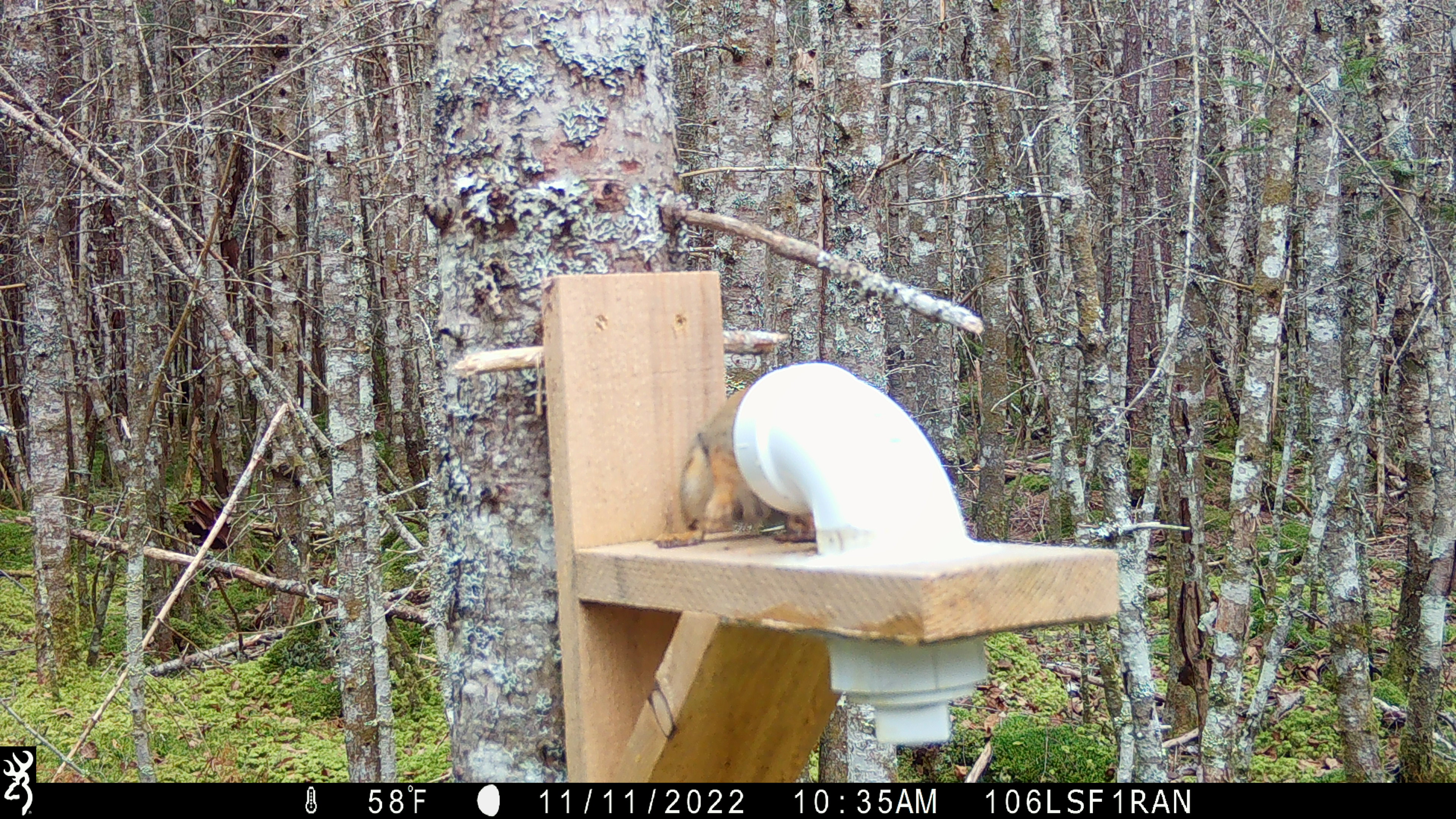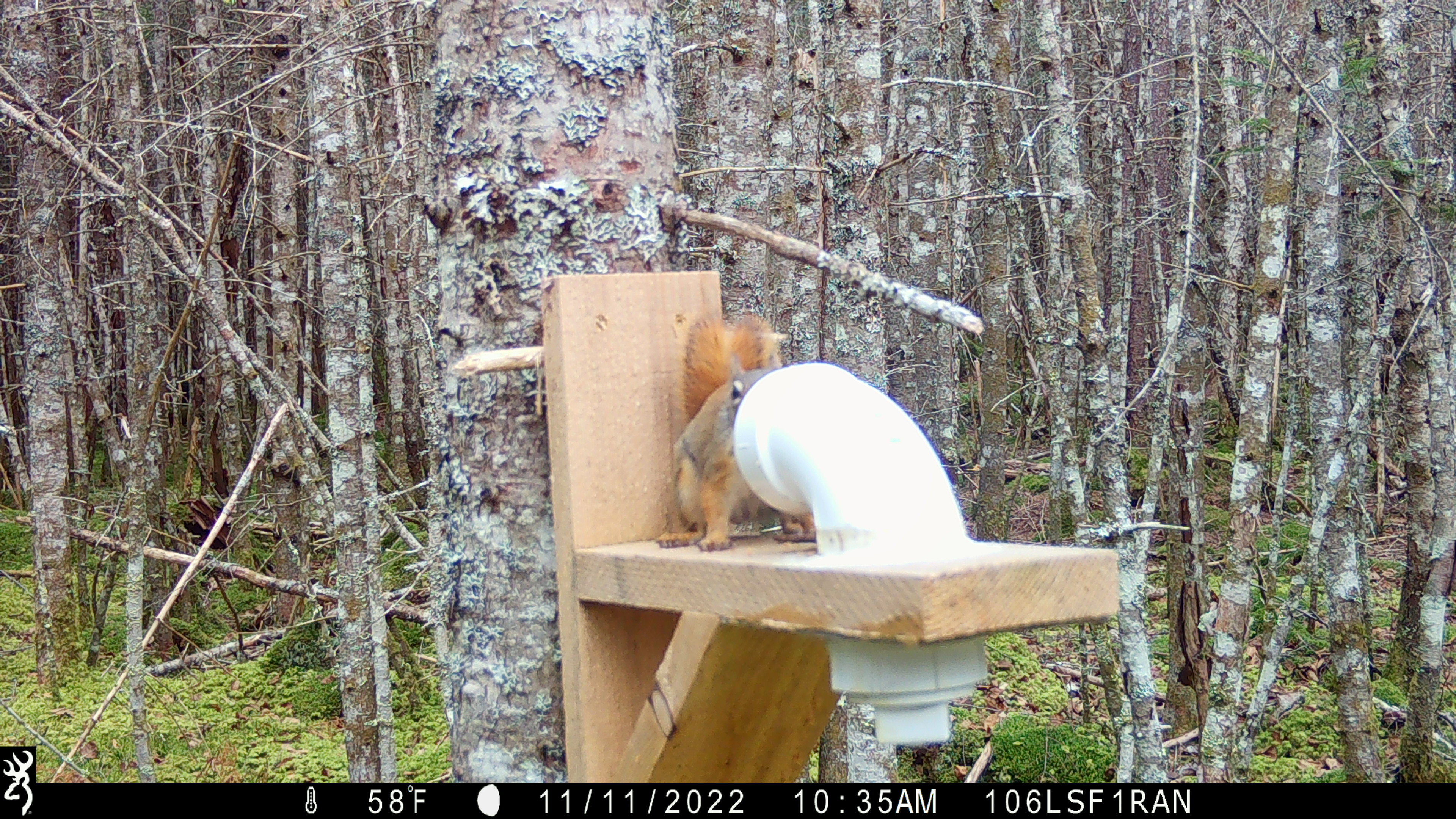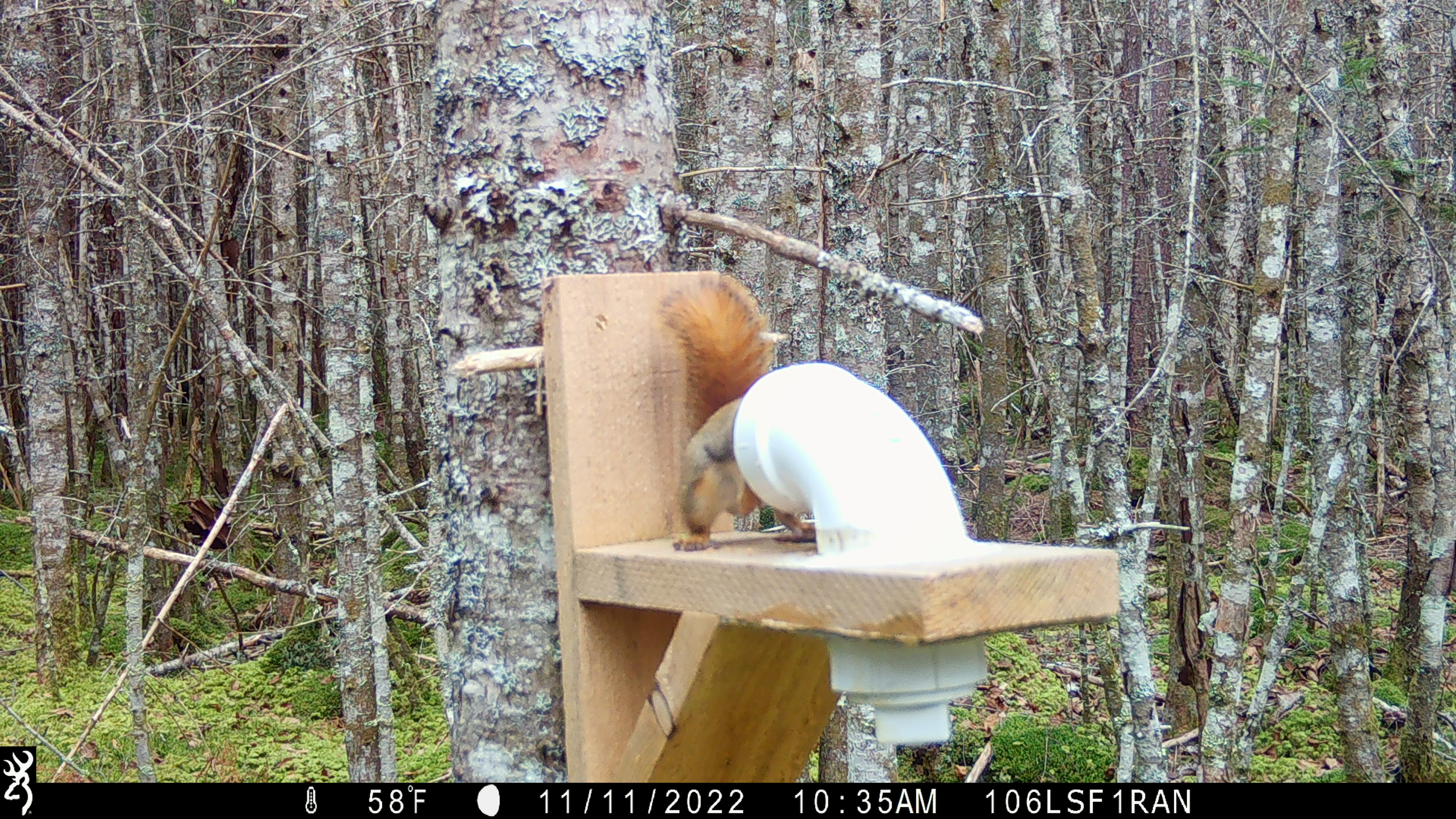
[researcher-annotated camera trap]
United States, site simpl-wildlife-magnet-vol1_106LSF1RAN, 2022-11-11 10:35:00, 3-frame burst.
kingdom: Animalia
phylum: Chordata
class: Mammalia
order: Rodentia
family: Sciuridae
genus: Tamiasciurus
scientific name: Tamiasciurus hudsonicus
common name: red squirrel